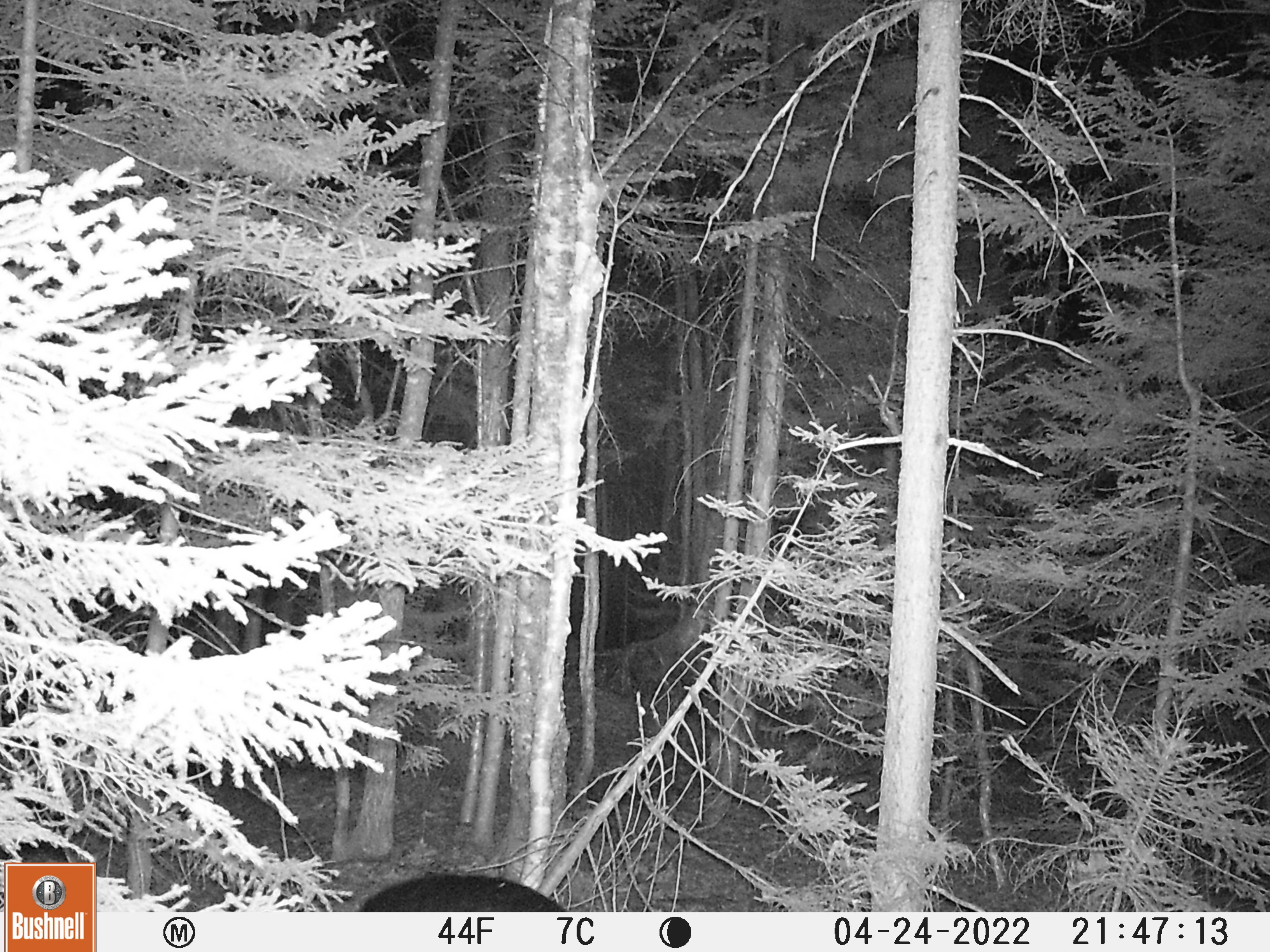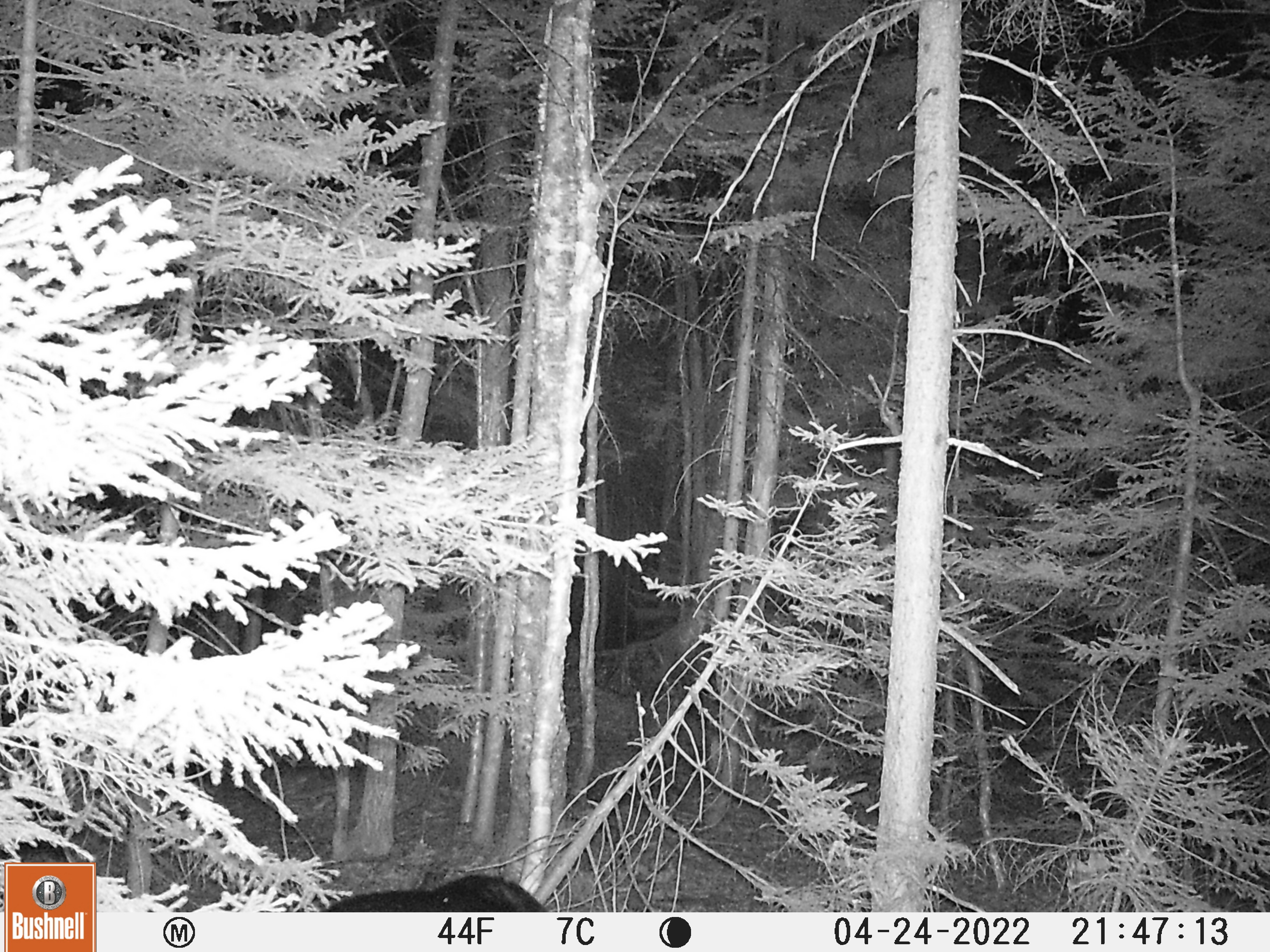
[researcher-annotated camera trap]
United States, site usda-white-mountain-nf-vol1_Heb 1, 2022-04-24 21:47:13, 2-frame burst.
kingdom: Animalia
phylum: Chordata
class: Mammalia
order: Carnivora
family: Ursidae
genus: Ursus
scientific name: Ursus americanus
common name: black bear